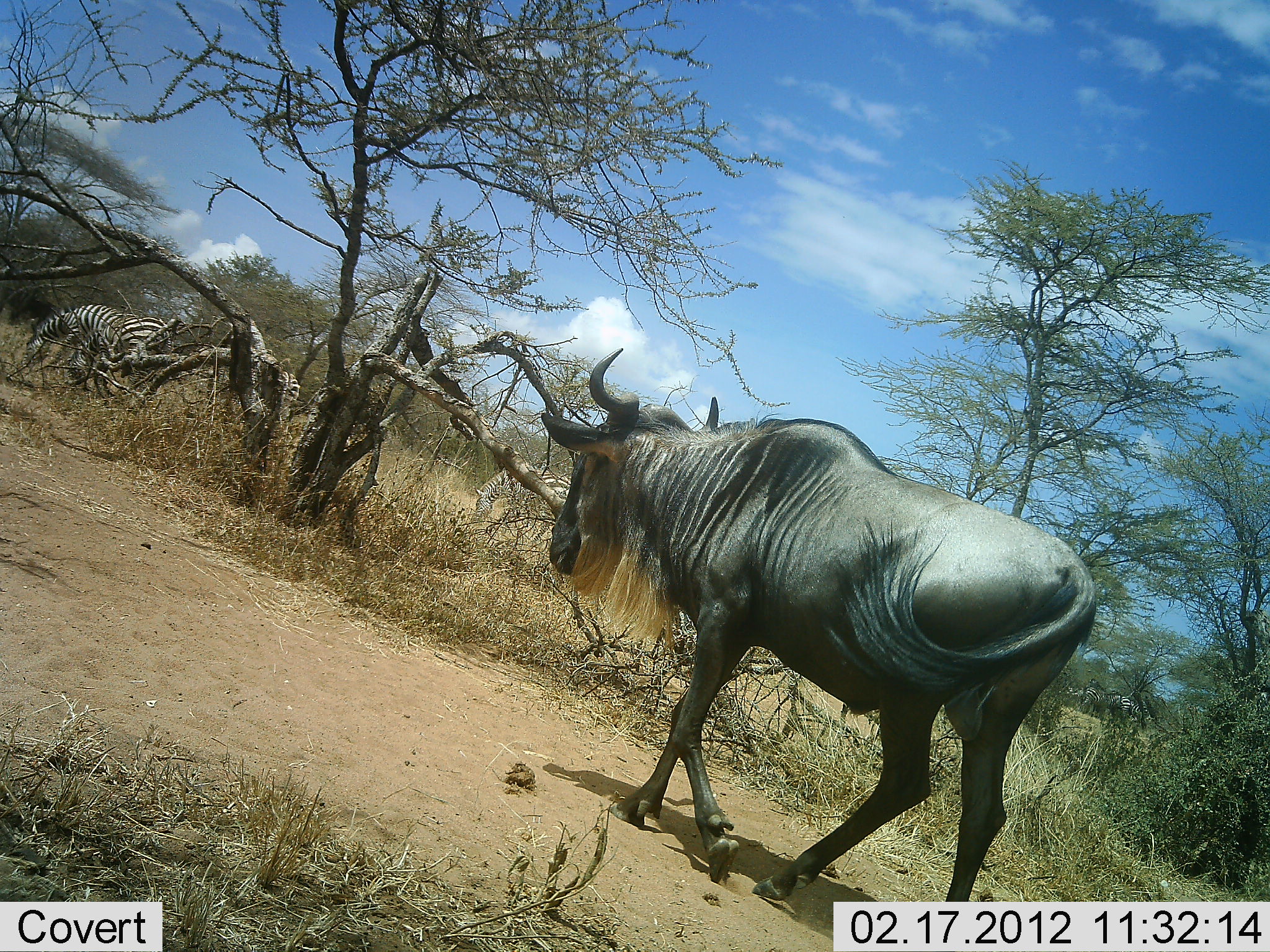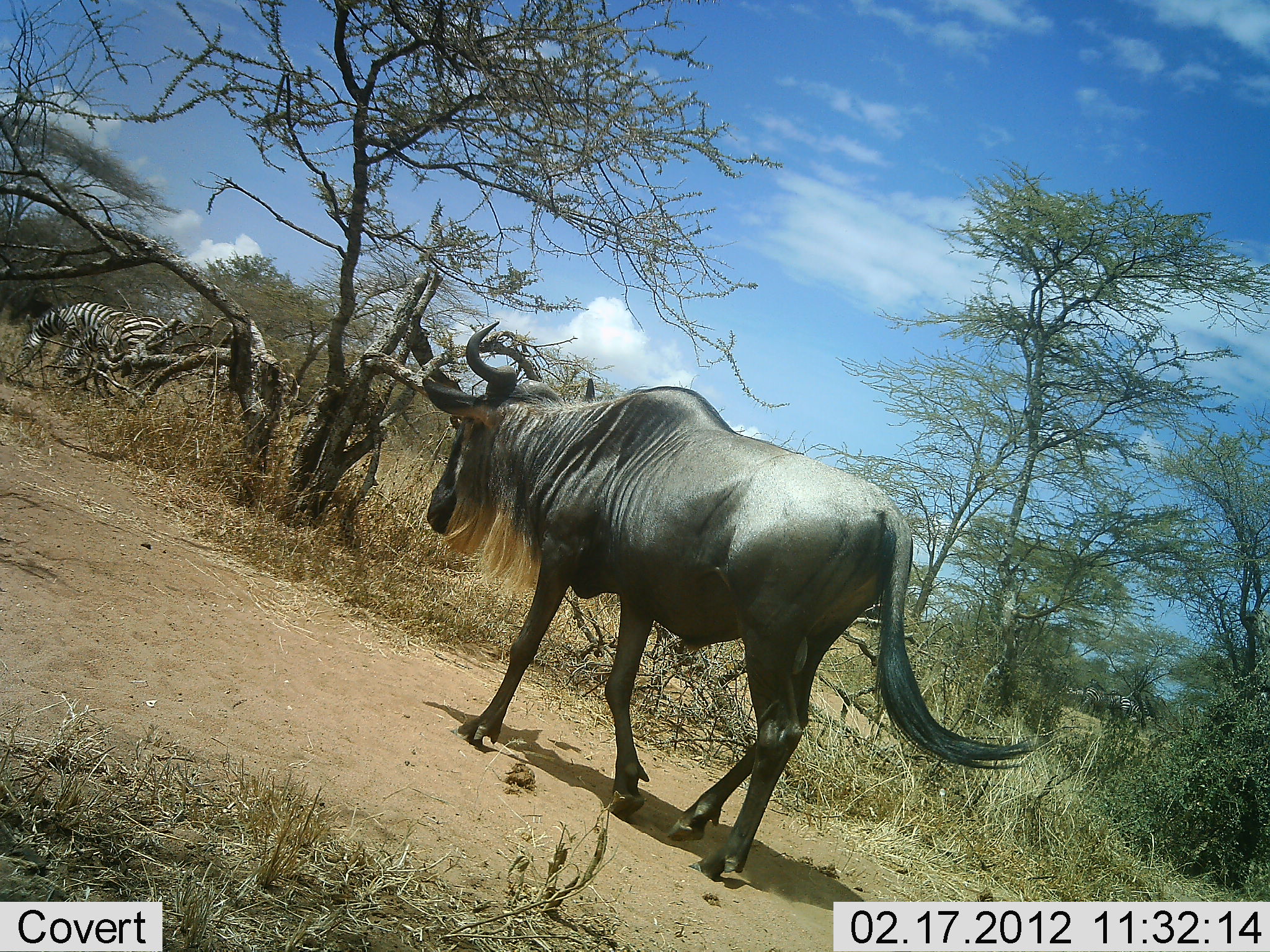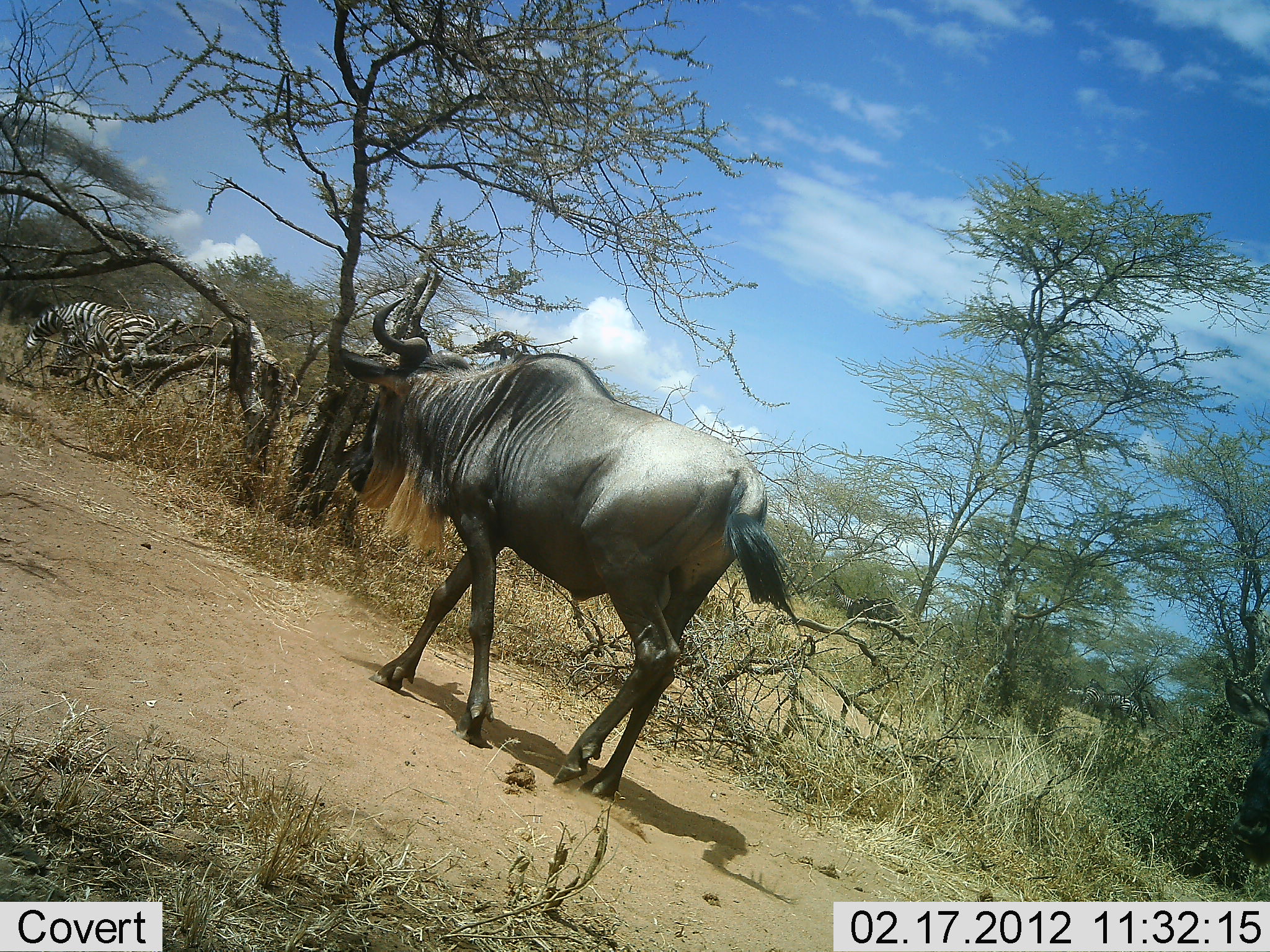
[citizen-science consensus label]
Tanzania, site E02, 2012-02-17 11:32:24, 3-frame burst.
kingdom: Animalia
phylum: Chordata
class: Mammalia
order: Artiodactyla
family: Bovidae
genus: Connochaetes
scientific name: Connochaetes taurinus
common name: blue wildebeest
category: wildebeest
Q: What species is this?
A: Wildebeest (blue wildebeest) (Connochaetes taurinus).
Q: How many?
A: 1.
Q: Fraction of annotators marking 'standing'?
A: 0%.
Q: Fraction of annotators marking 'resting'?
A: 0%.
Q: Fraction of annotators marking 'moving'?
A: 100%.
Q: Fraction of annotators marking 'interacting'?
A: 0%.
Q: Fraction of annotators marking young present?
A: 0%.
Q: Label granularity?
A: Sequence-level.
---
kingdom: Animalia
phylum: Chordata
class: Mammalia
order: Perissodactyla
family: Equidae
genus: Equus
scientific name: Equus quagga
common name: plains zebra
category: zebra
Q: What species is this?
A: Zebra (plains zebra) (Equus quagga).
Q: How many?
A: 2.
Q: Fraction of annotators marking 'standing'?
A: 21%.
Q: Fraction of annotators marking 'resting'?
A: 0%.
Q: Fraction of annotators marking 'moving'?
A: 21%.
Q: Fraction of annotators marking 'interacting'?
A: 0%.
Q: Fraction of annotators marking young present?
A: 0%.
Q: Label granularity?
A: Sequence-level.